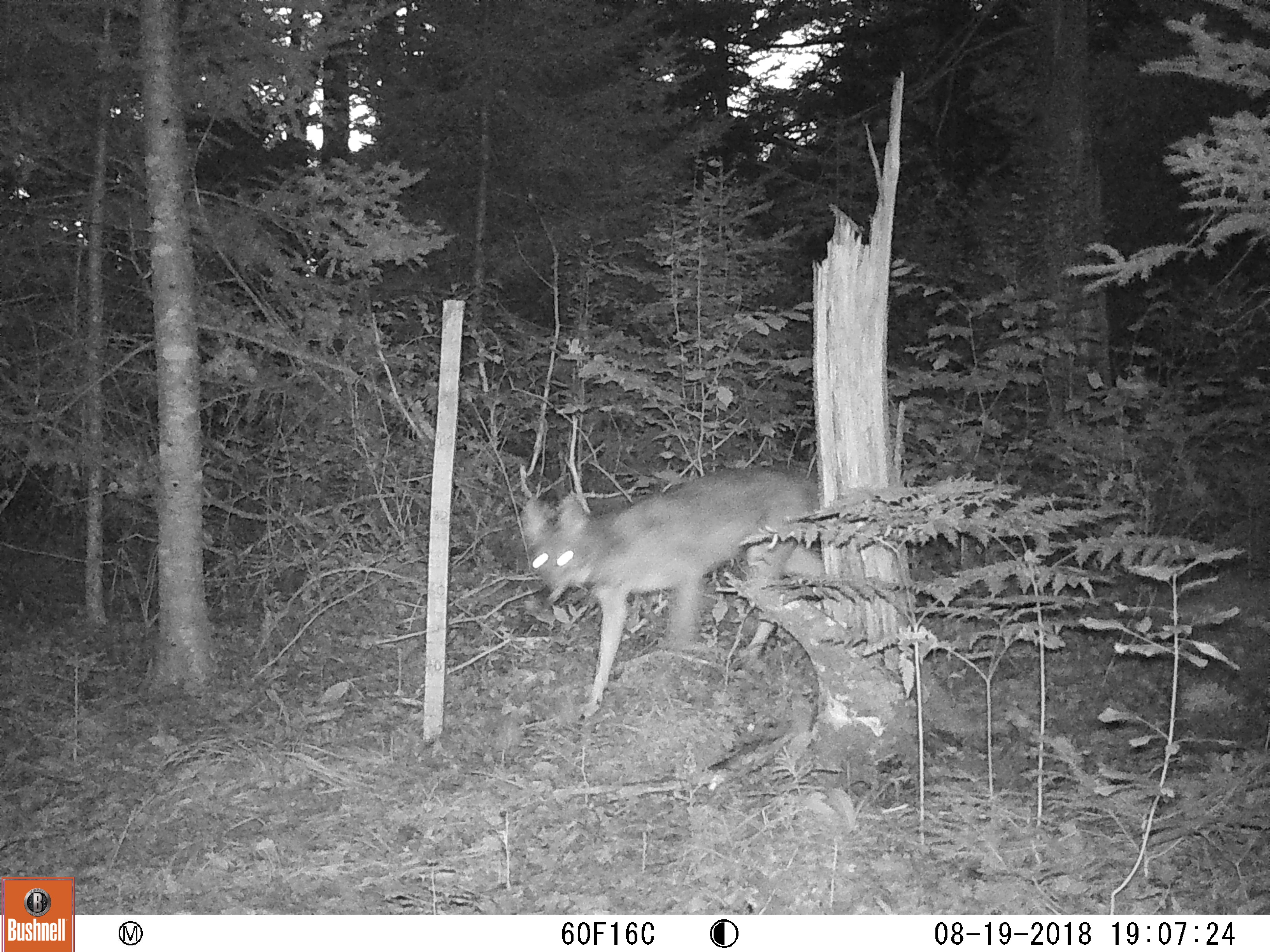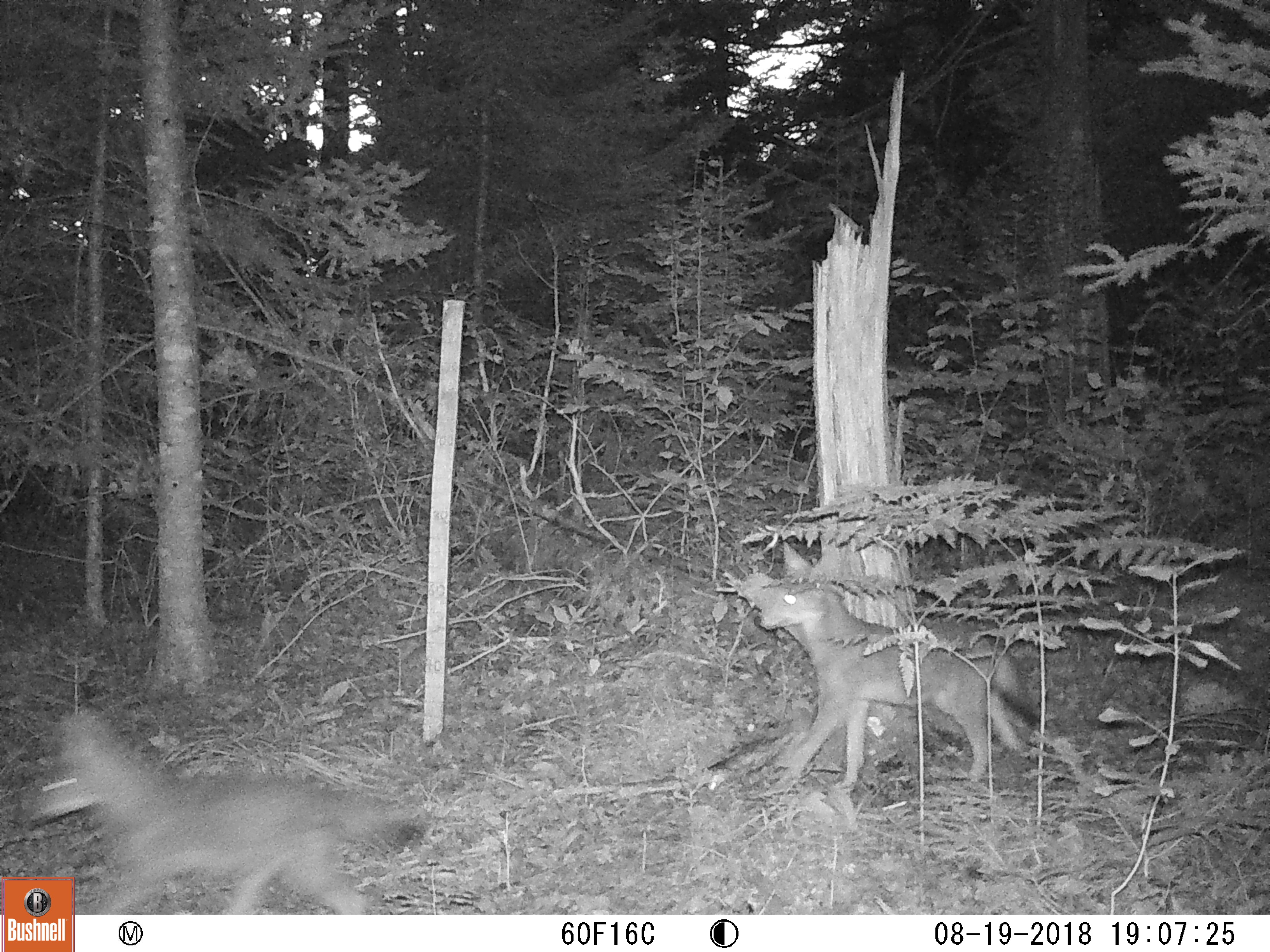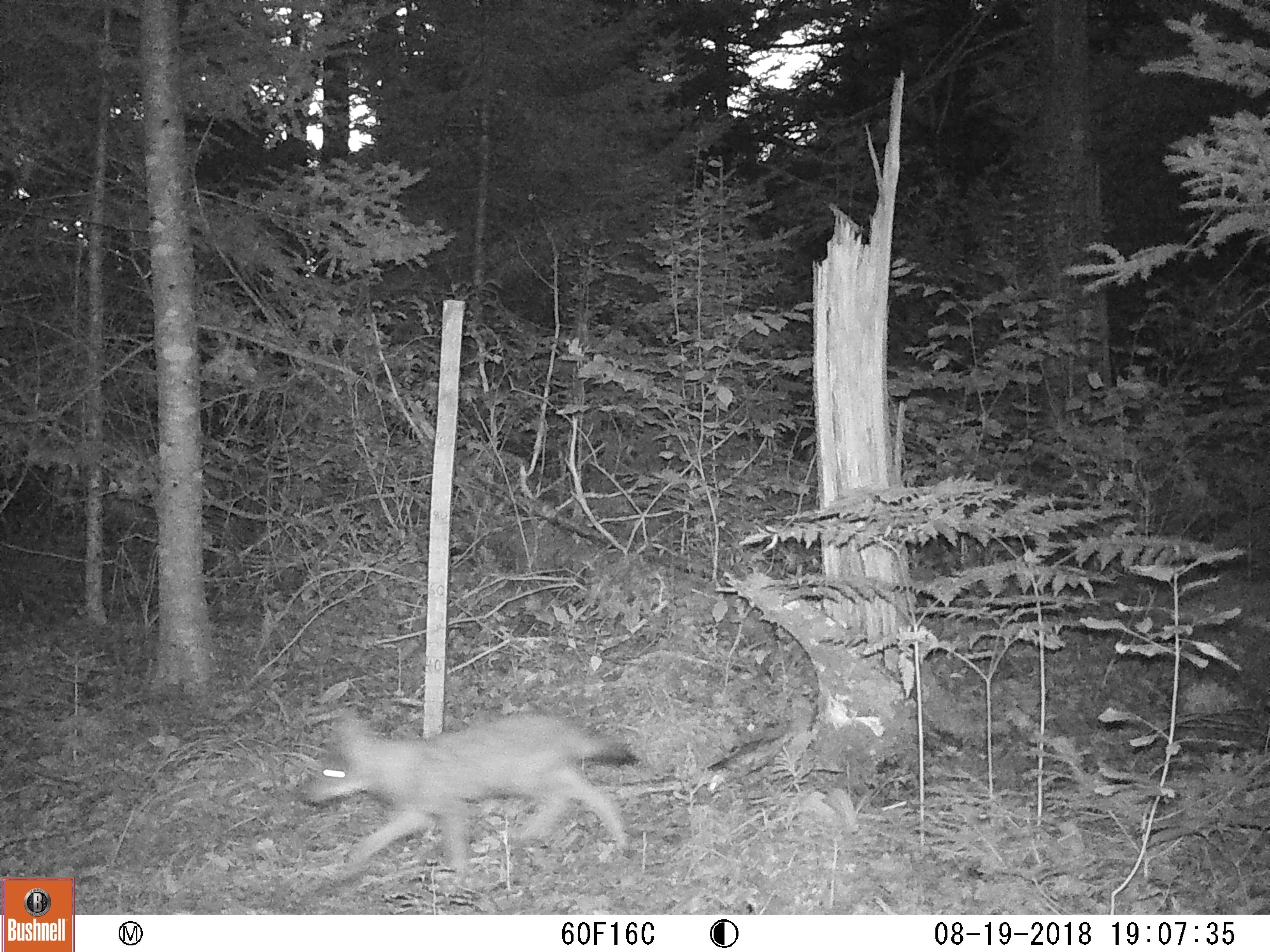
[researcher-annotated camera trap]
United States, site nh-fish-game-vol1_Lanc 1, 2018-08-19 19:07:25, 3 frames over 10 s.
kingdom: Animalia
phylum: Chordata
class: Mammalia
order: Carnivora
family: Canidae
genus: Canis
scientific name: Canis latrans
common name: coyote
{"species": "coyote (Canis latrans)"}